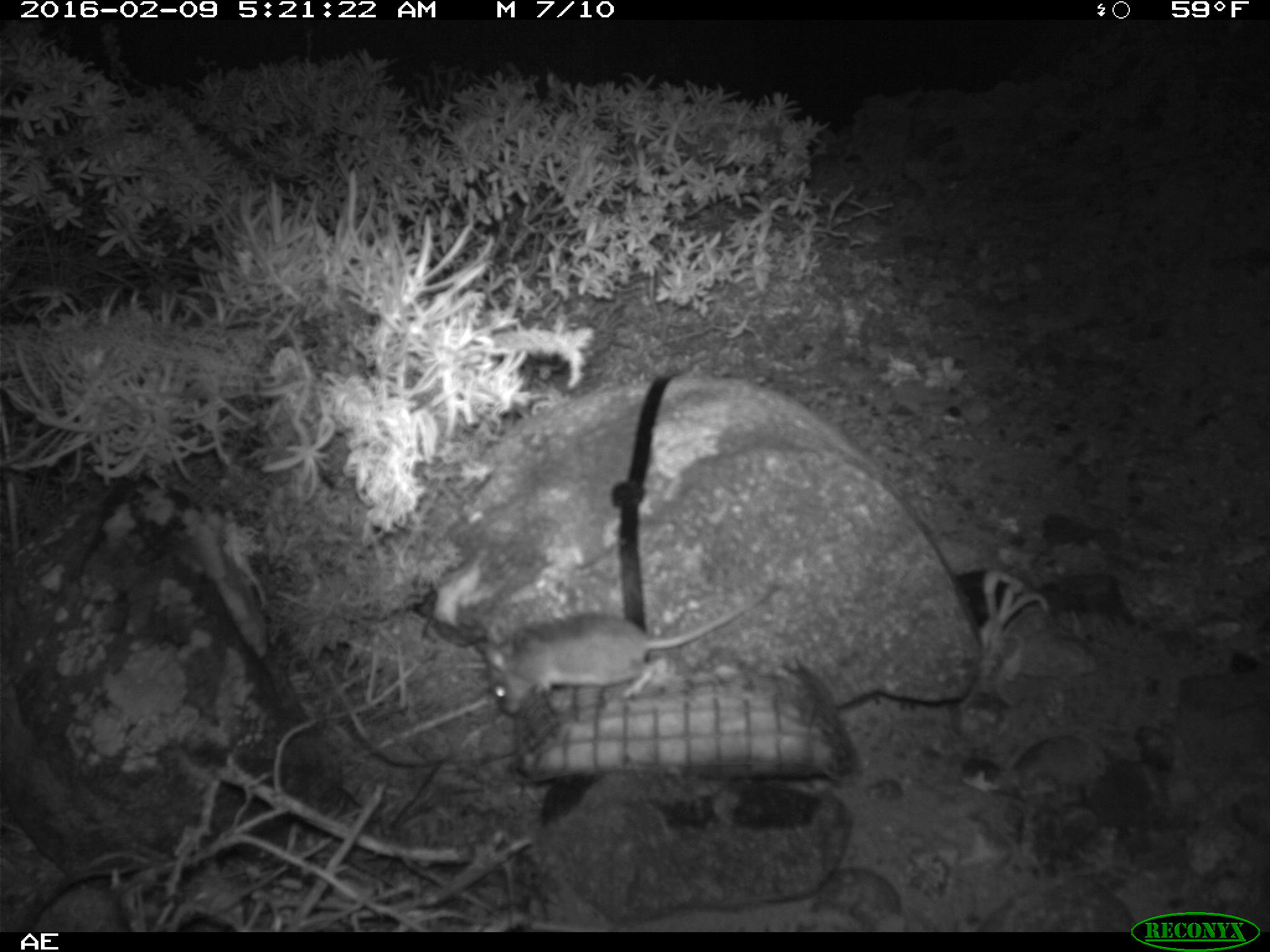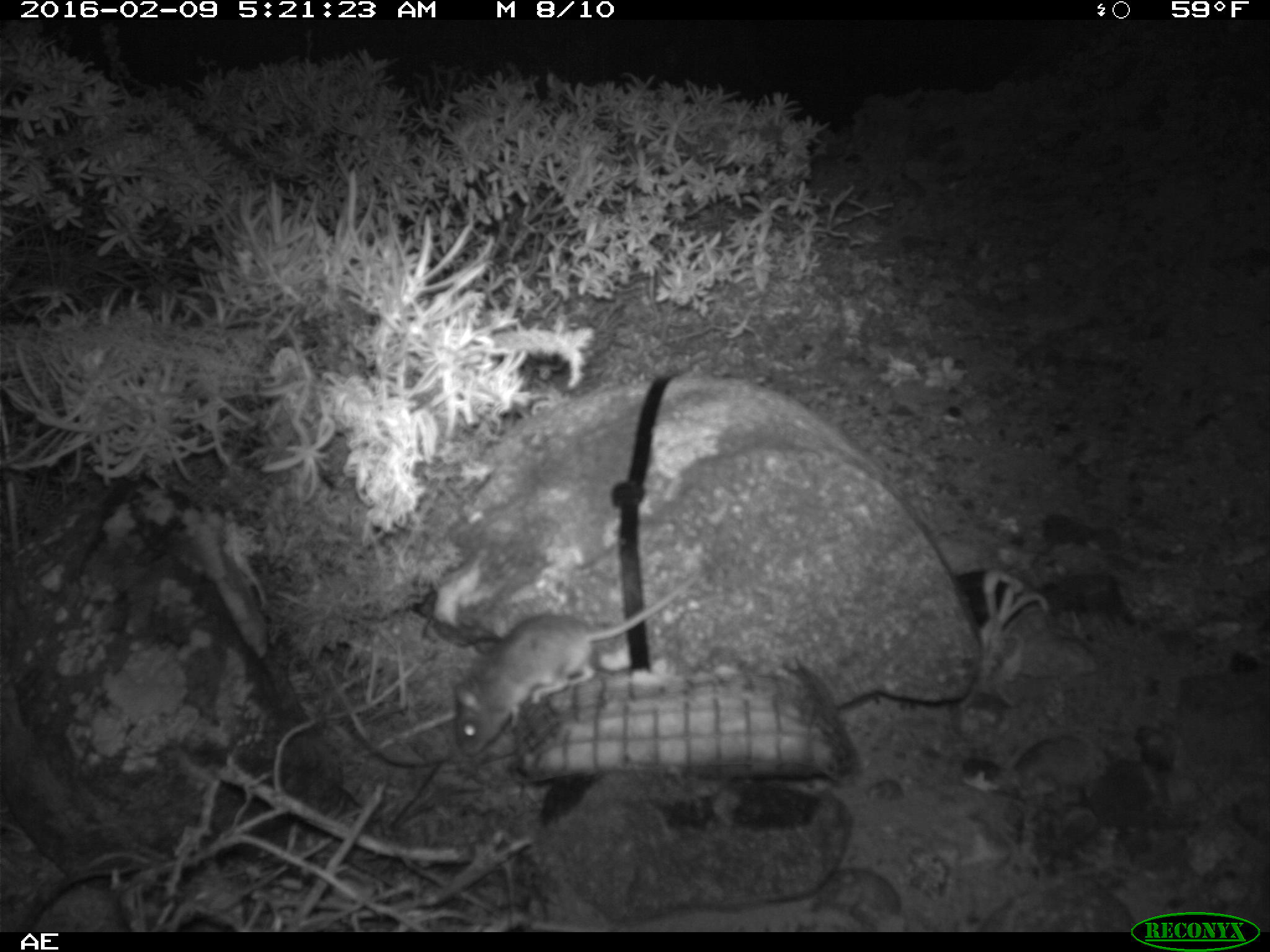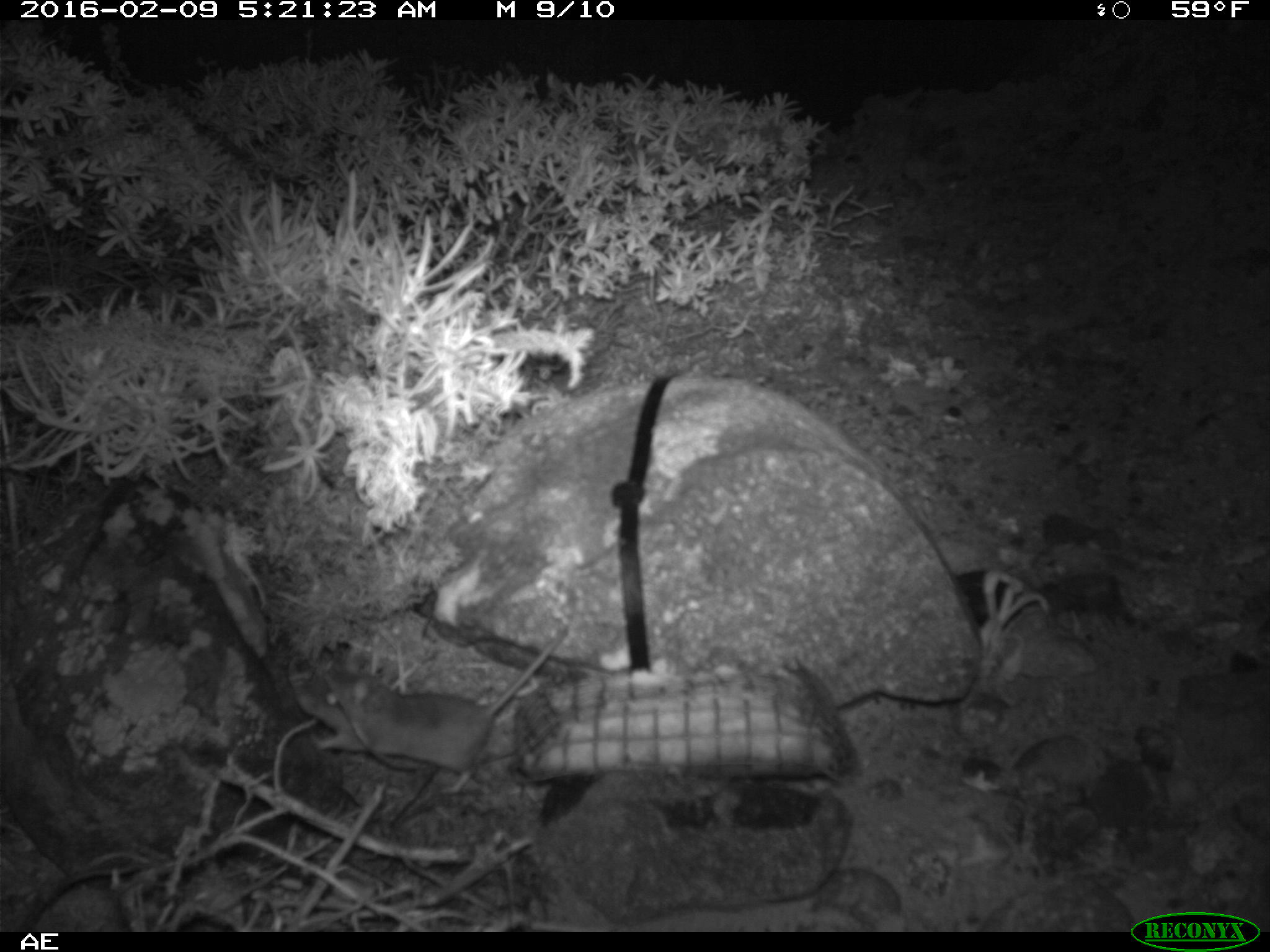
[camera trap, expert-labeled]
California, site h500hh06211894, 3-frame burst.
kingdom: Animalia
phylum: Chordata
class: Mammalia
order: Rodentia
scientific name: Rodentia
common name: rodent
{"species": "rodent (Rodentia)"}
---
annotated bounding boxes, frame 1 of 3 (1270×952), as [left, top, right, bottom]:
rodent: [474, 582, 778, 716]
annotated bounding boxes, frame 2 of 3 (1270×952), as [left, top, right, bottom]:
rodent: [453, 570, 705, 756]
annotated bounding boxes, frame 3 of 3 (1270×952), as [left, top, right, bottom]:
rodent: [297, 624, 571, 793]